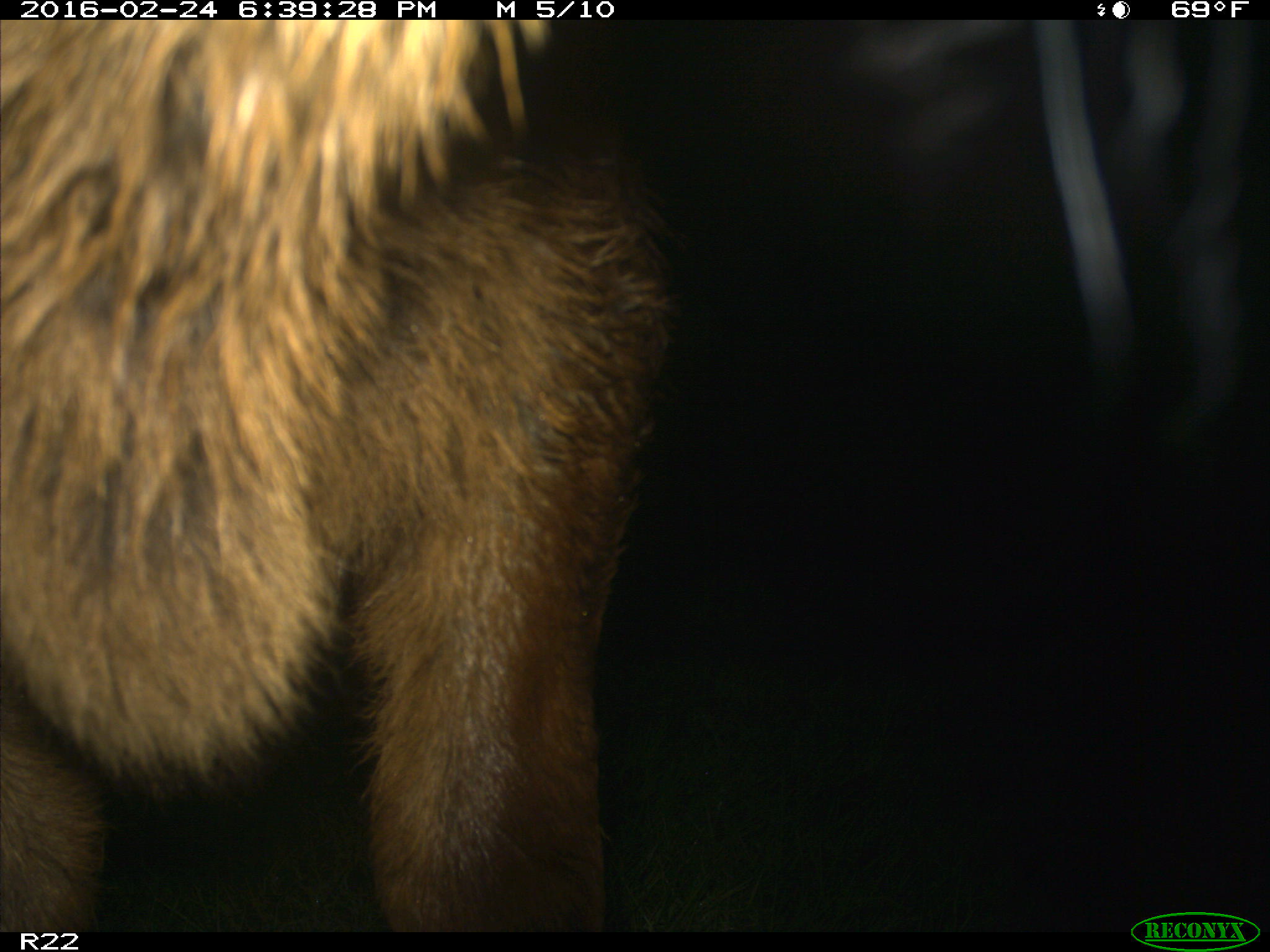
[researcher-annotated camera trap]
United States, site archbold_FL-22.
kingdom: Animalia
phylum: Chordata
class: Mammalia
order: Artiodactyla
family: Bovidae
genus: Bos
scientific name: Bos taurus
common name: domestic cow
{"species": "Bos taurus (domestic cow)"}